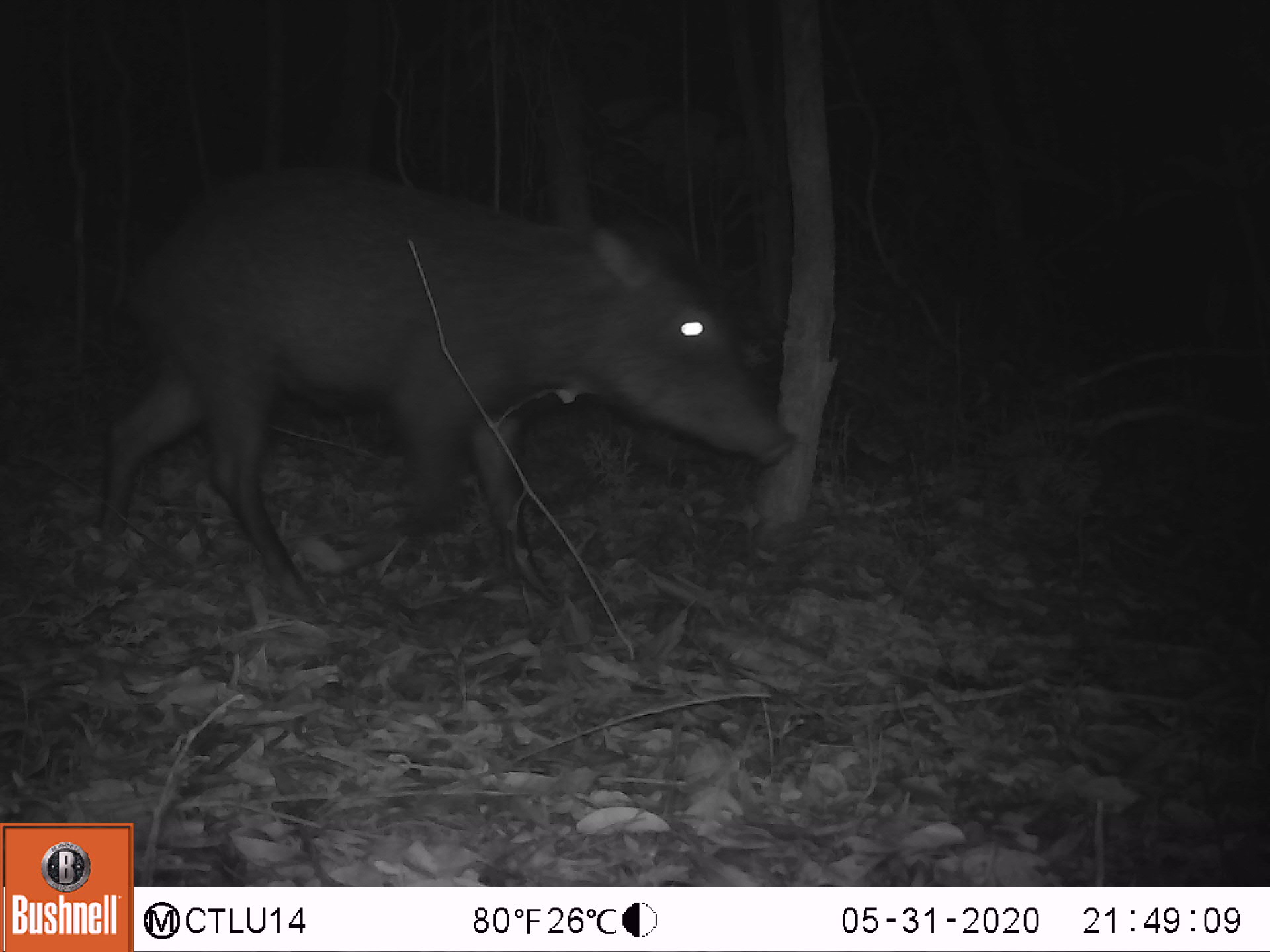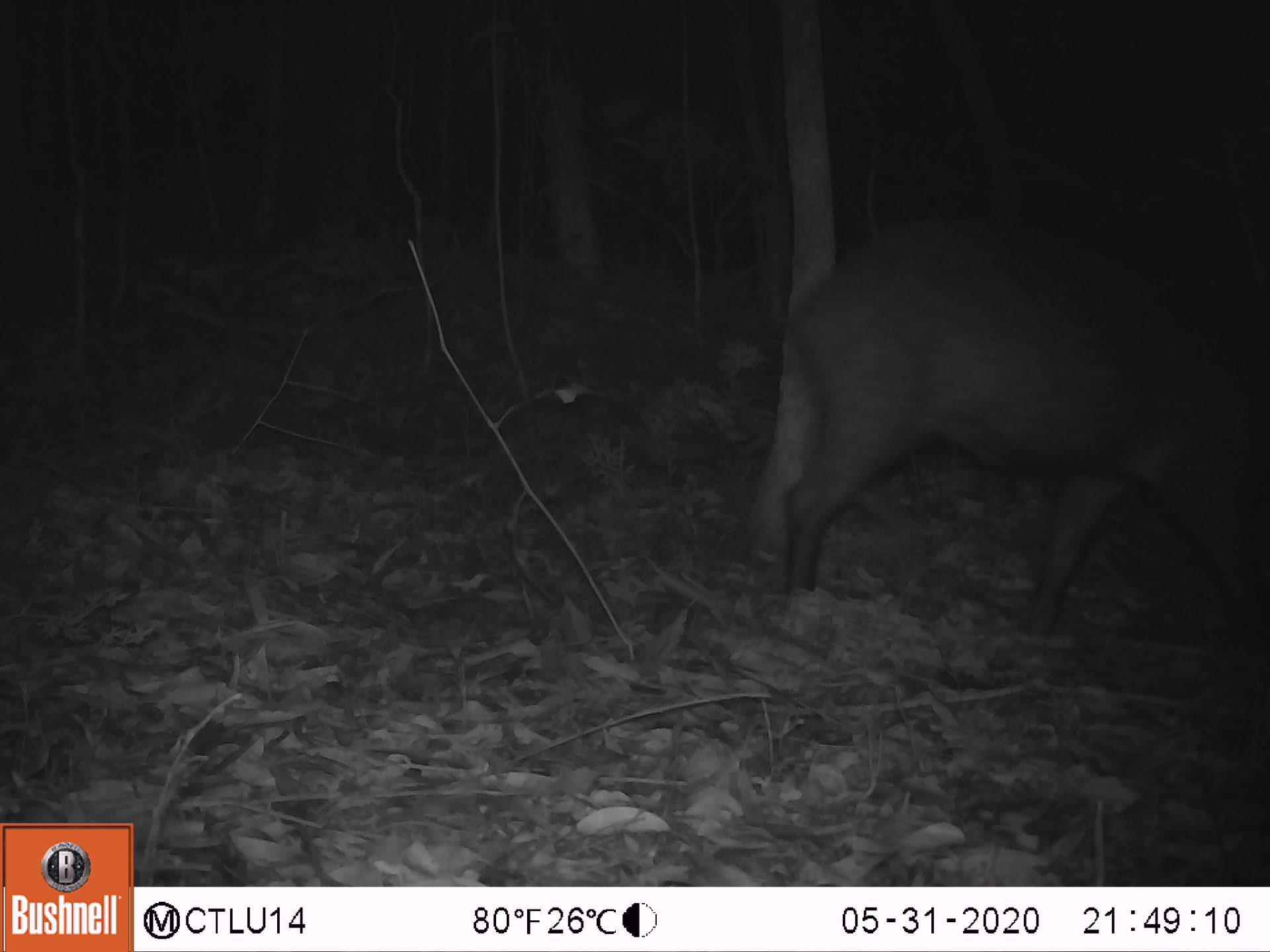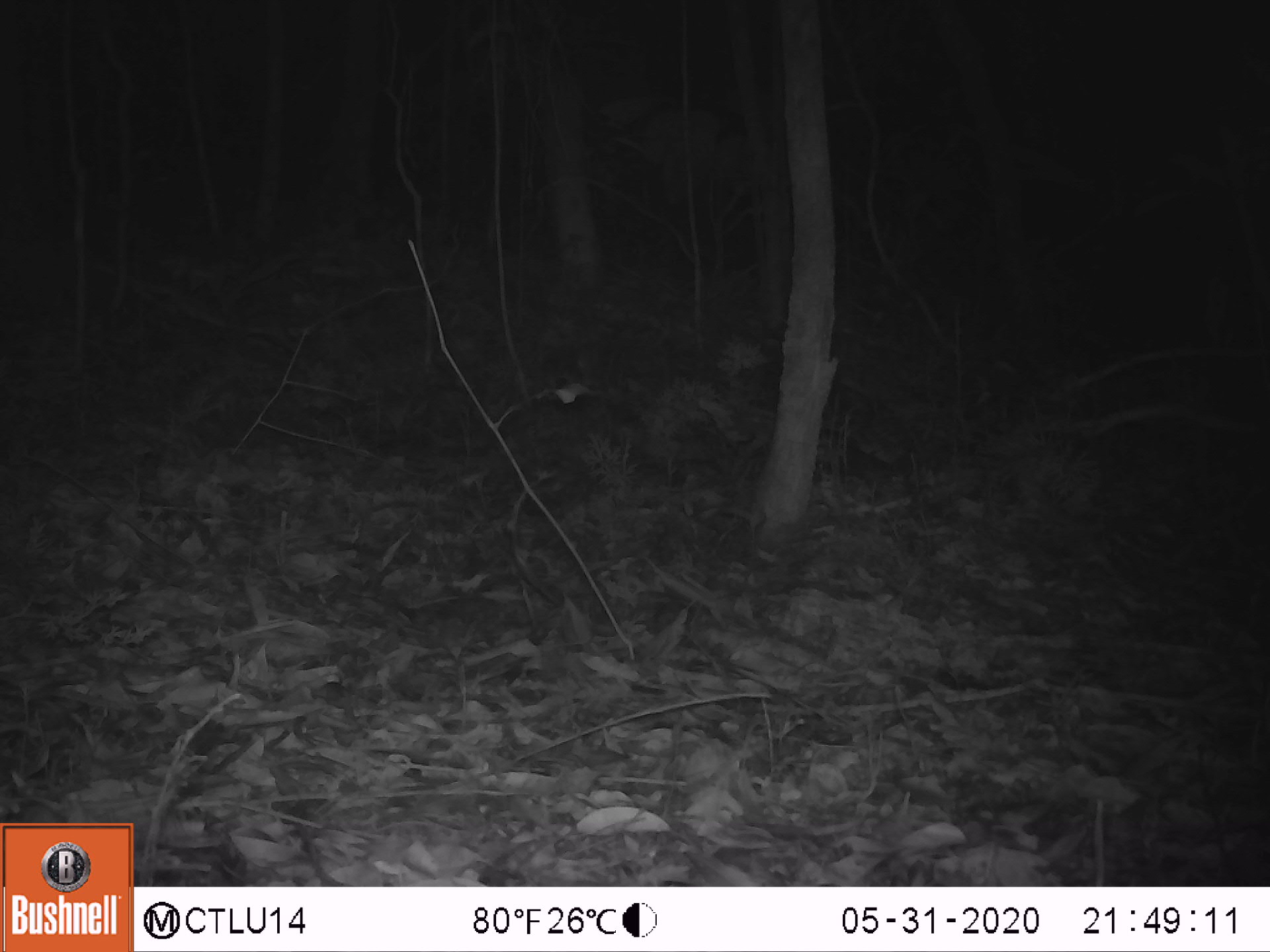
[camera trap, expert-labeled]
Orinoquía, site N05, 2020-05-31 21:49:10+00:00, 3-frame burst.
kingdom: Animalia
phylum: Chordata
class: Mammalia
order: Artiodactyla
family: Tayassuidae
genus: Tayassu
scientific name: Tayassu pecari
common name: white-lipped peccary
White-lipped peccary (Tayassu pecari).